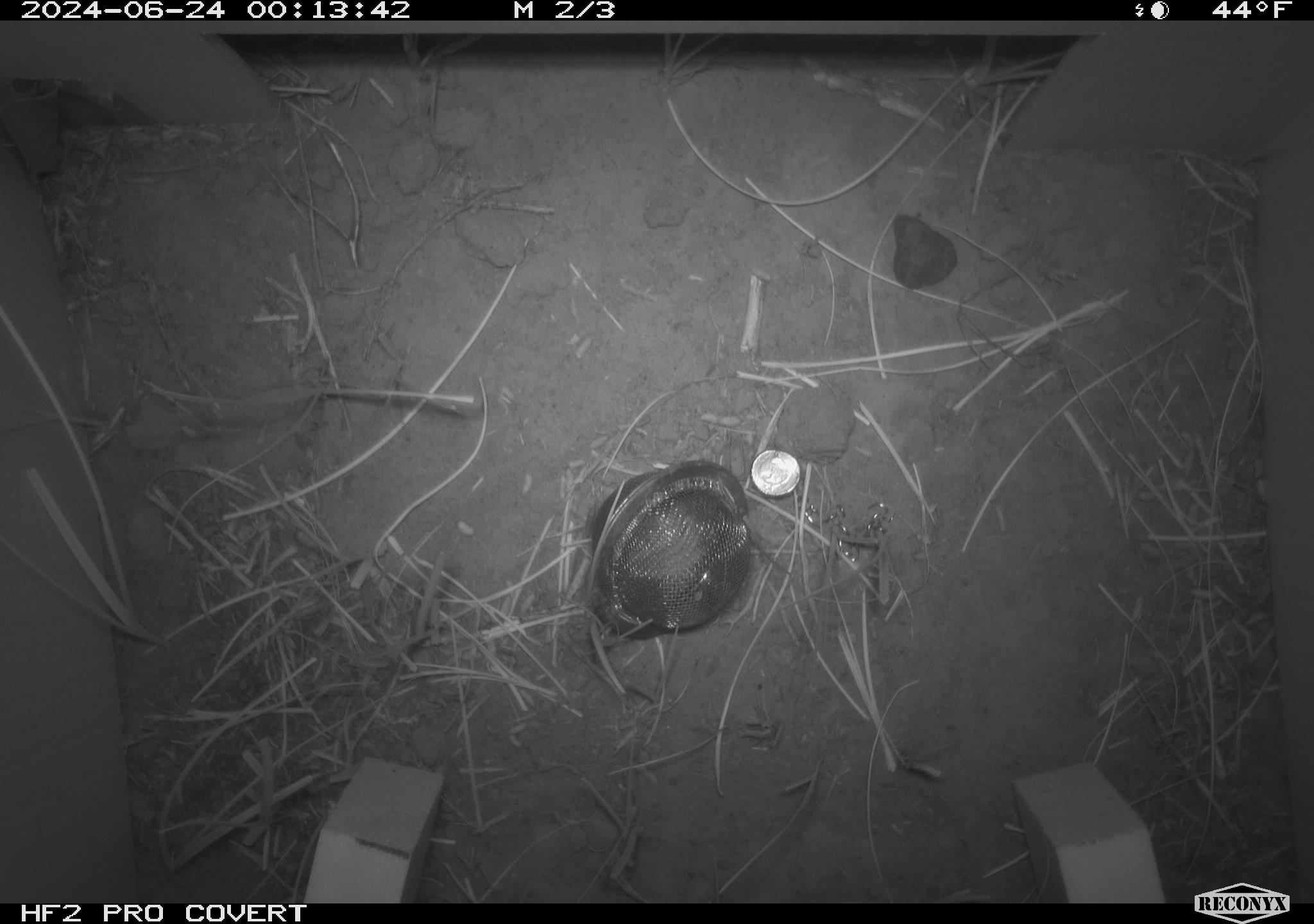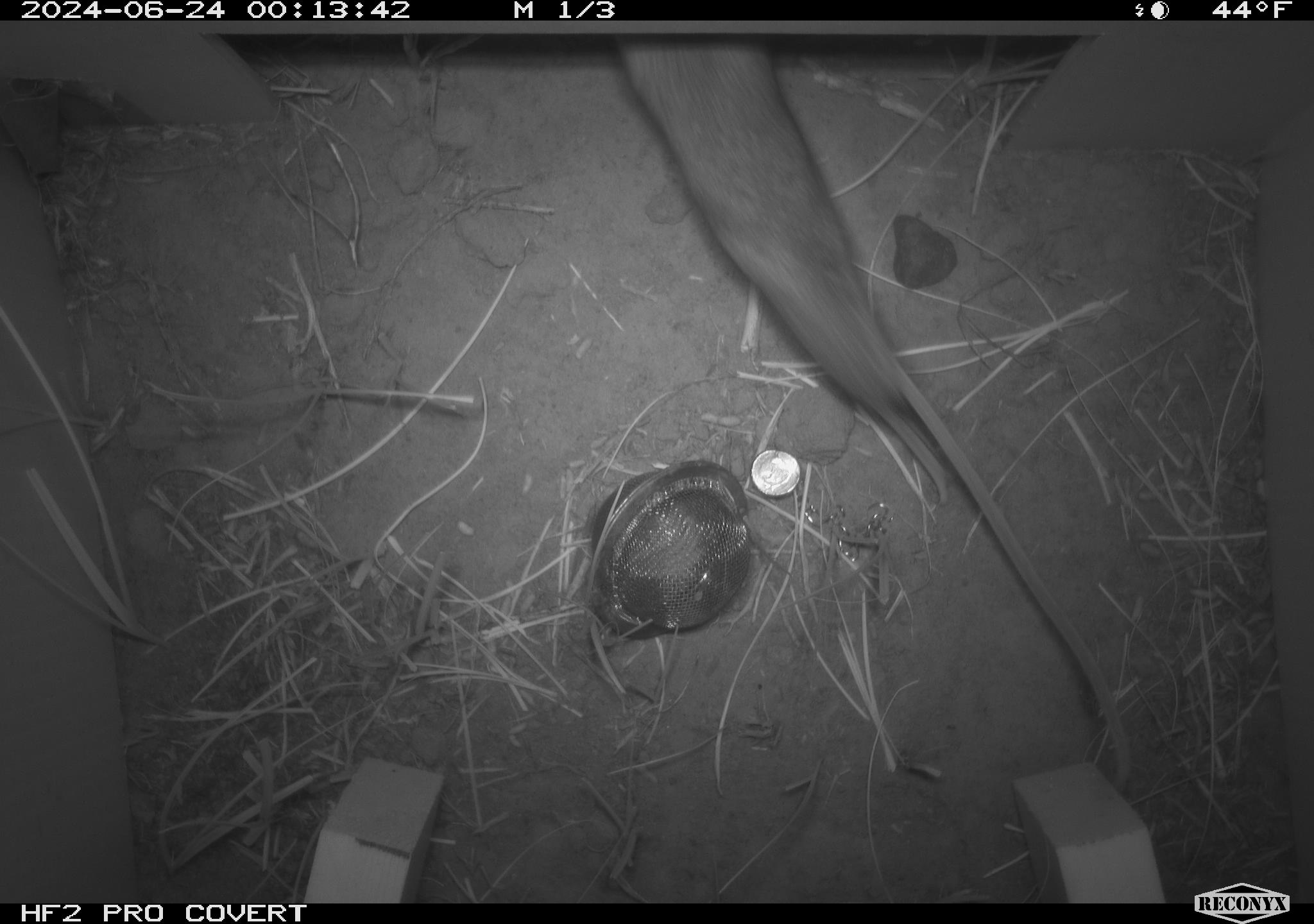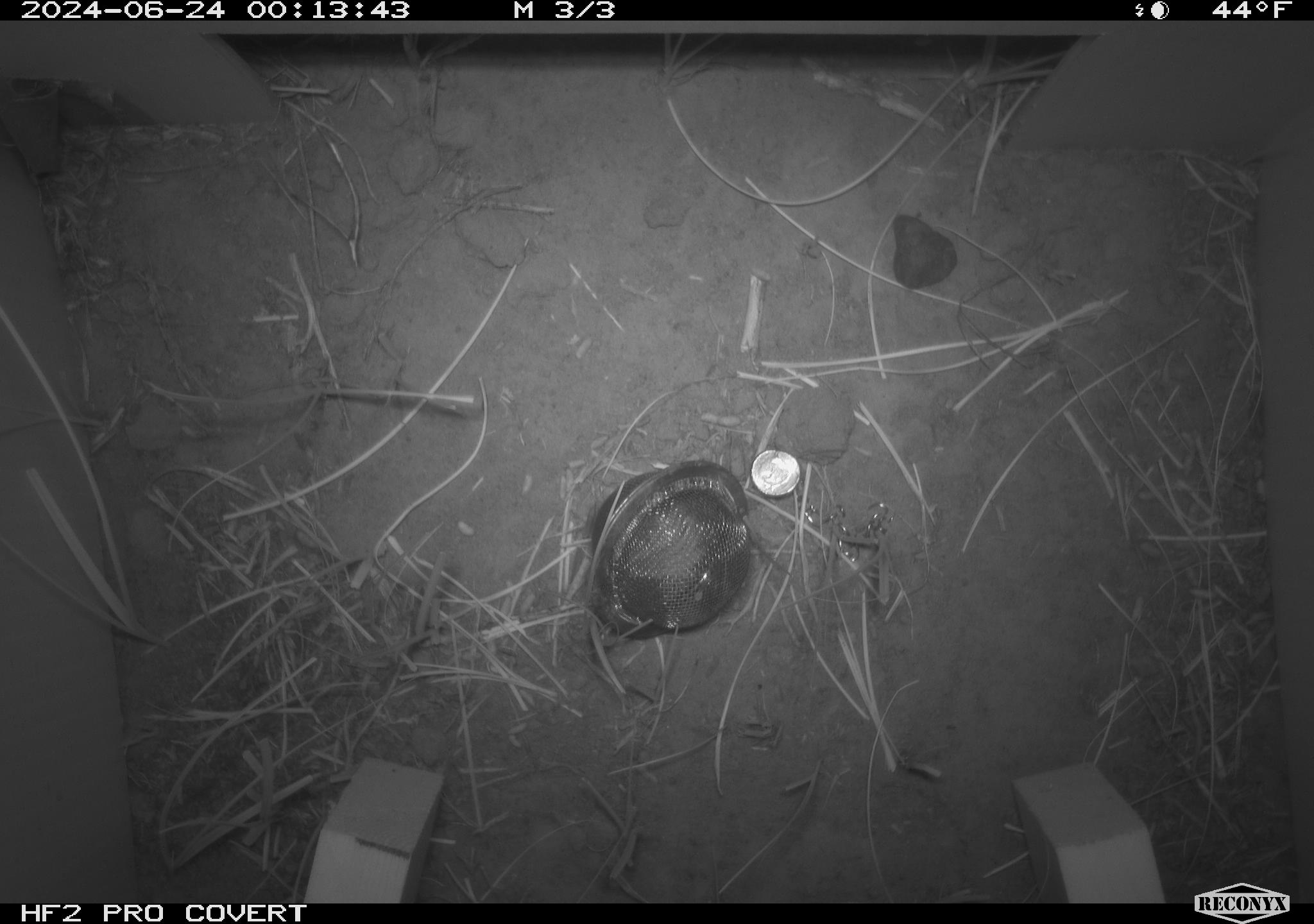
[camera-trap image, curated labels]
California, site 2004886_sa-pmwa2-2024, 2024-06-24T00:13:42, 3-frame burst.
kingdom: Animalia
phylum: Chordata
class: Mammalia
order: Rodentia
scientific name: Rodentia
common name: mouse species